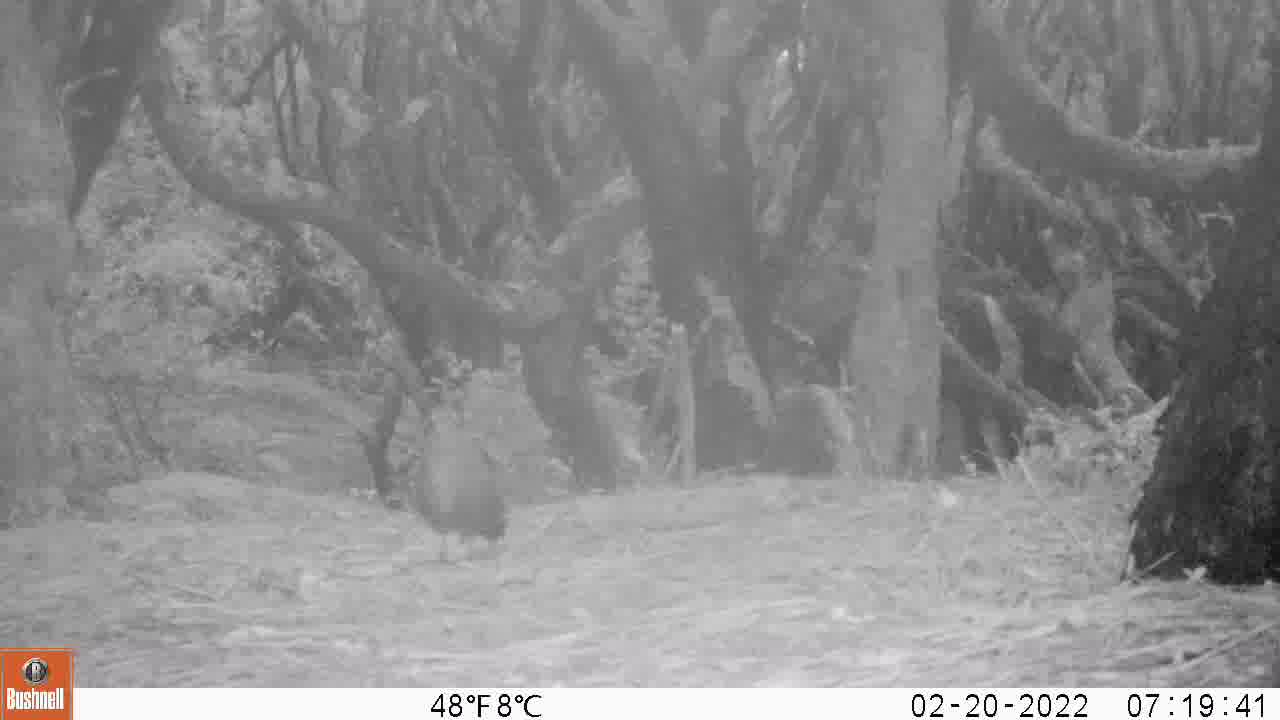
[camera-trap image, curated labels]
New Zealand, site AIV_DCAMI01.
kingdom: Animalia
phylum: Chordata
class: Aves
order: Passeriformes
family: Turdidae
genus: Turdus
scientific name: Turdus merula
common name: eurasian blackbird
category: blackbird